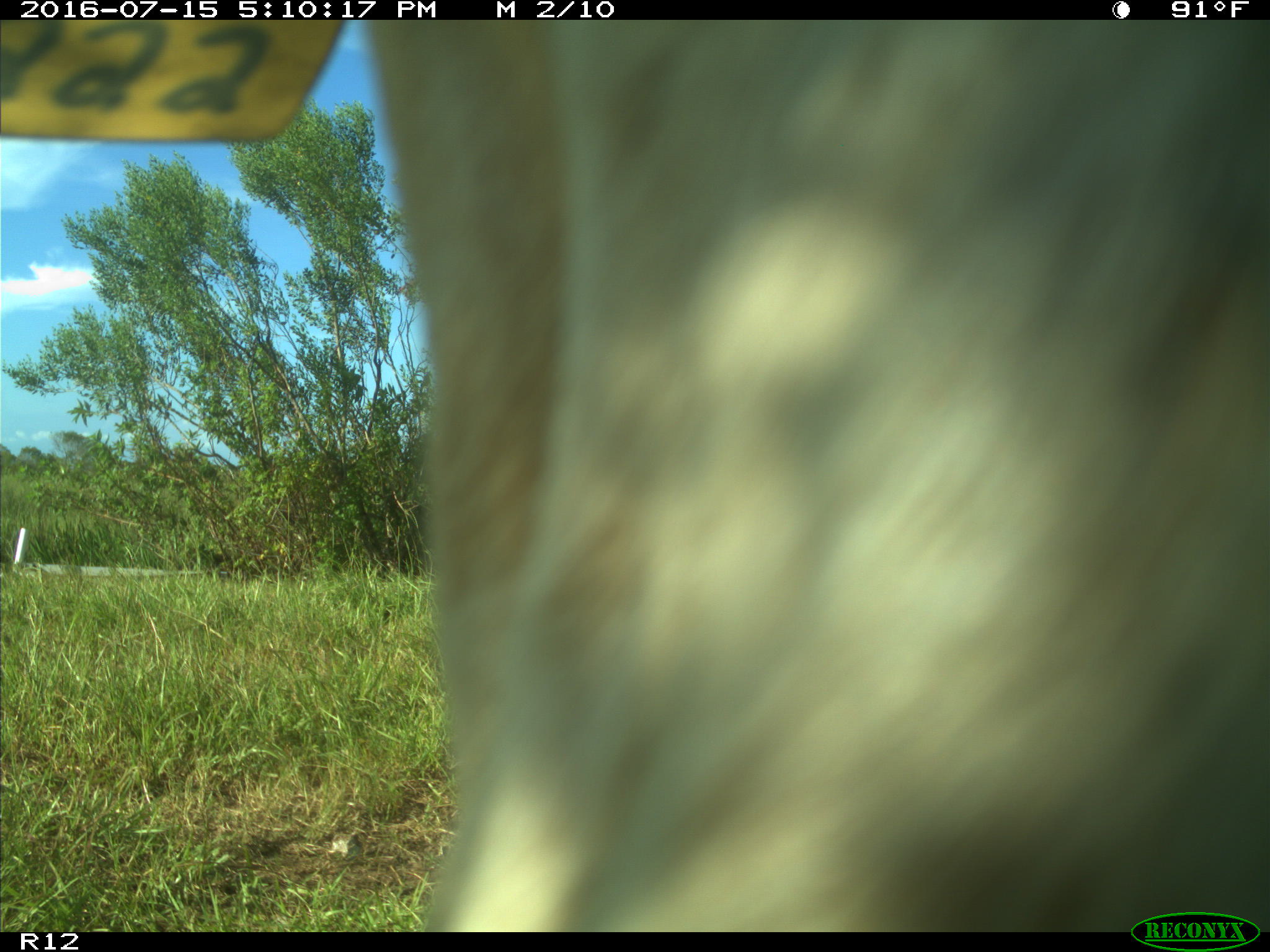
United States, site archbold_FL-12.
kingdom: Animalia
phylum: Chordata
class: Mammalia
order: Artiodactyla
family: Bovidae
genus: Bos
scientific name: Bos taurus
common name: domestic cow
Bos taurus (domestic cow).